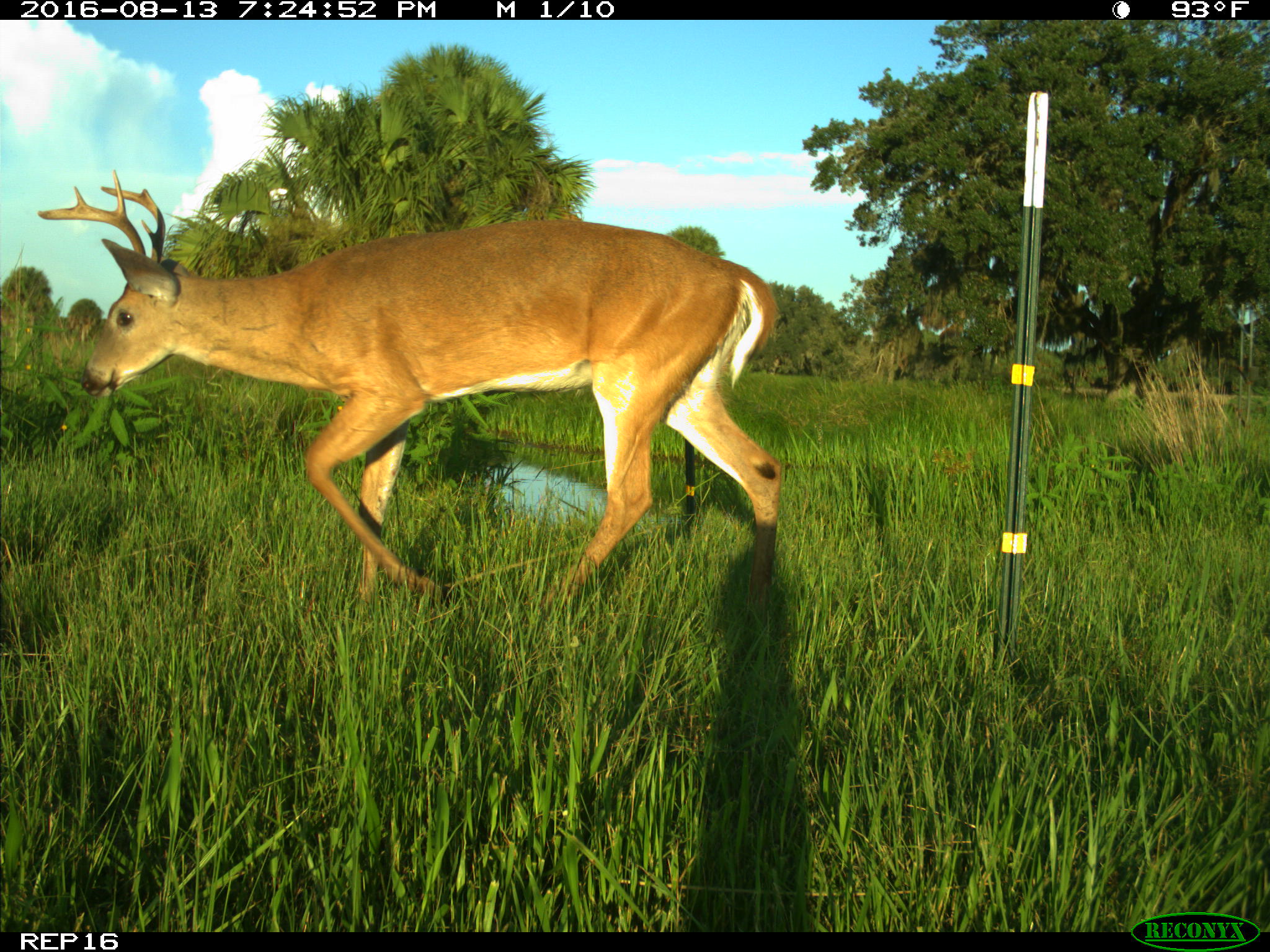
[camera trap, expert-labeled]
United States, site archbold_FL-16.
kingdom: Animalia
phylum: Chordata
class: Mammalia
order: Artiodactyla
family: Cervidae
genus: Odocoileus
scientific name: Odocoileus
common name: deer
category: unidentified deer